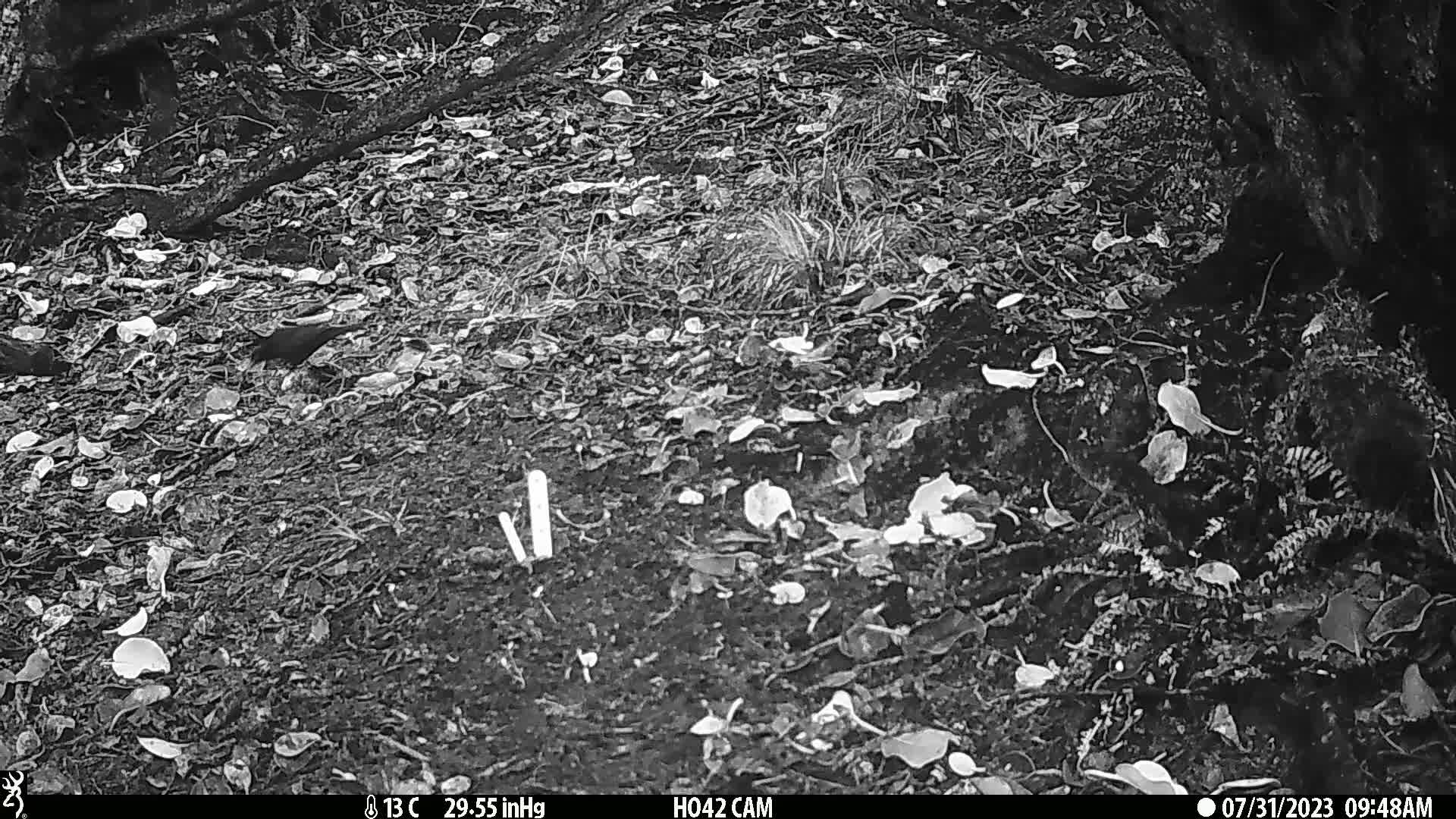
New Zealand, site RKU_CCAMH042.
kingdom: Animalia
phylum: Chordata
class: Aves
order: Passeriformes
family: Turdidae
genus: Turdus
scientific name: Turdus merula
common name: eurasian blackbird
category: blackbird